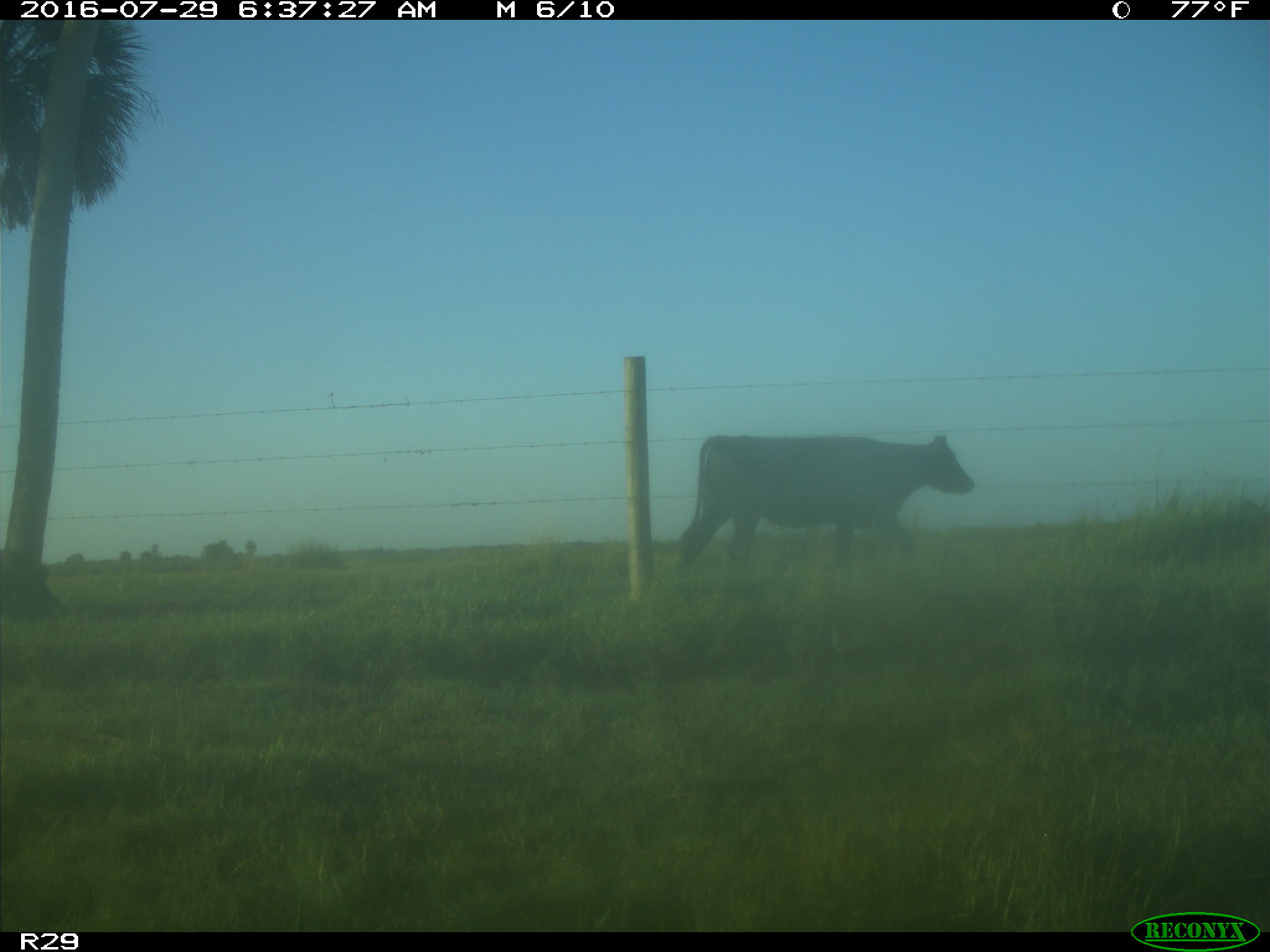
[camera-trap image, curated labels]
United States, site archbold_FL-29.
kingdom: Animalia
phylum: Chordata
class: Mammalia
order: Artiodactyla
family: Bovidae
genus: Bos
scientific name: Bos taurus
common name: domestic cow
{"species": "Bos taurus (domestic cow)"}